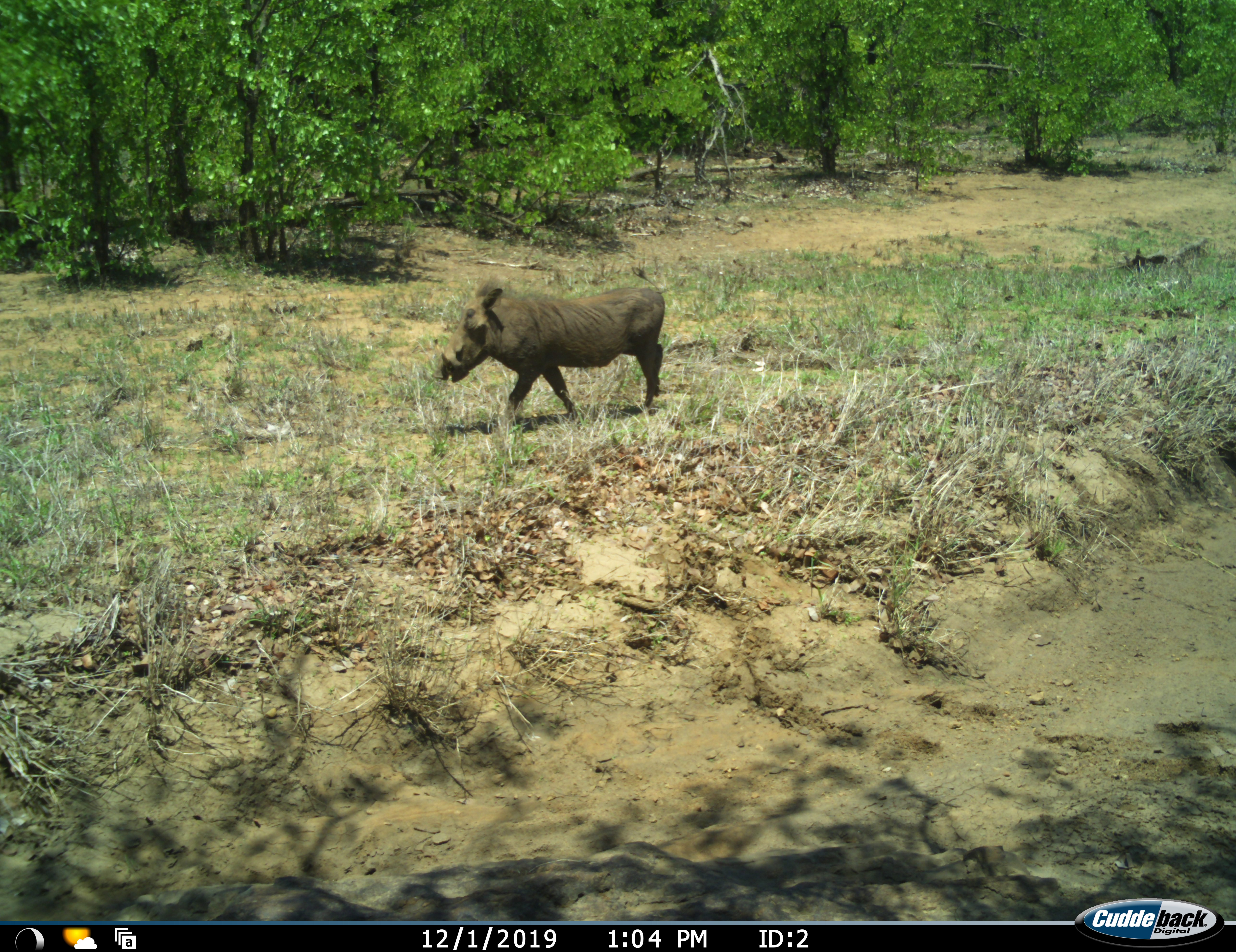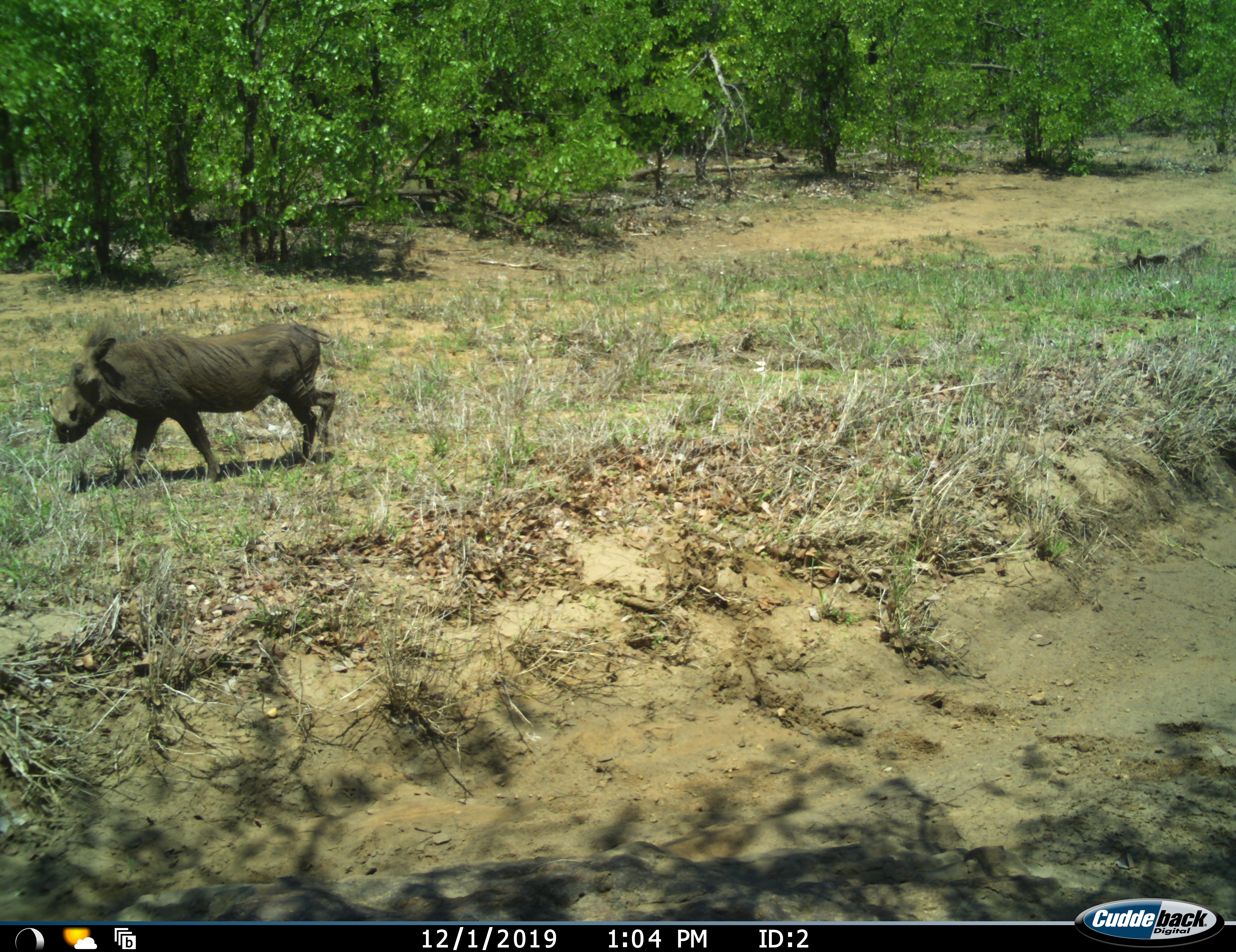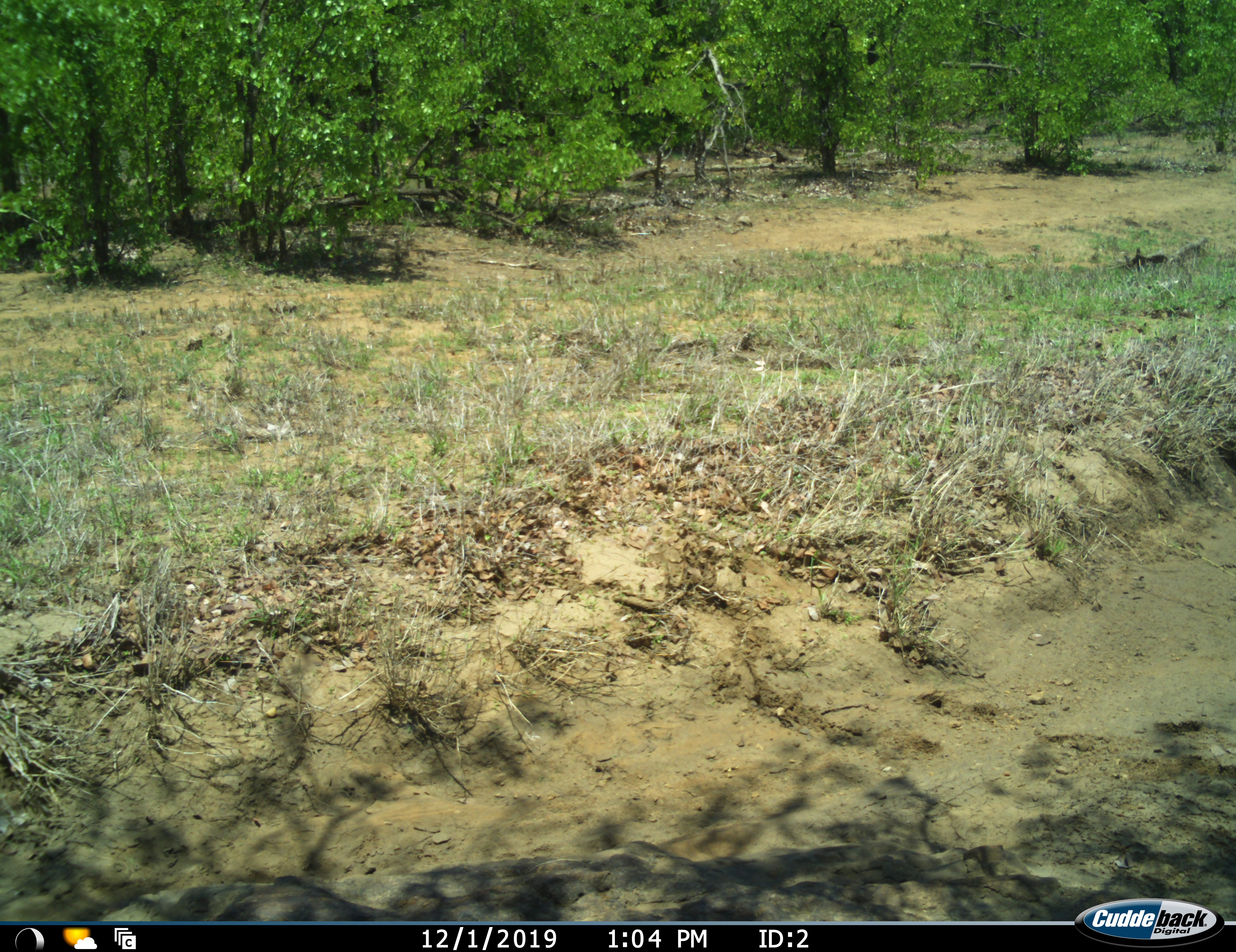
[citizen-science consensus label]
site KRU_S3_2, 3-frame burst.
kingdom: Animalia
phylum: Chordata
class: Mammalia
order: Artiodactyla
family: Suidae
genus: Phacochoerus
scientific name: Phacochoerus africanus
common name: warthog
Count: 1.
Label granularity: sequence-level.